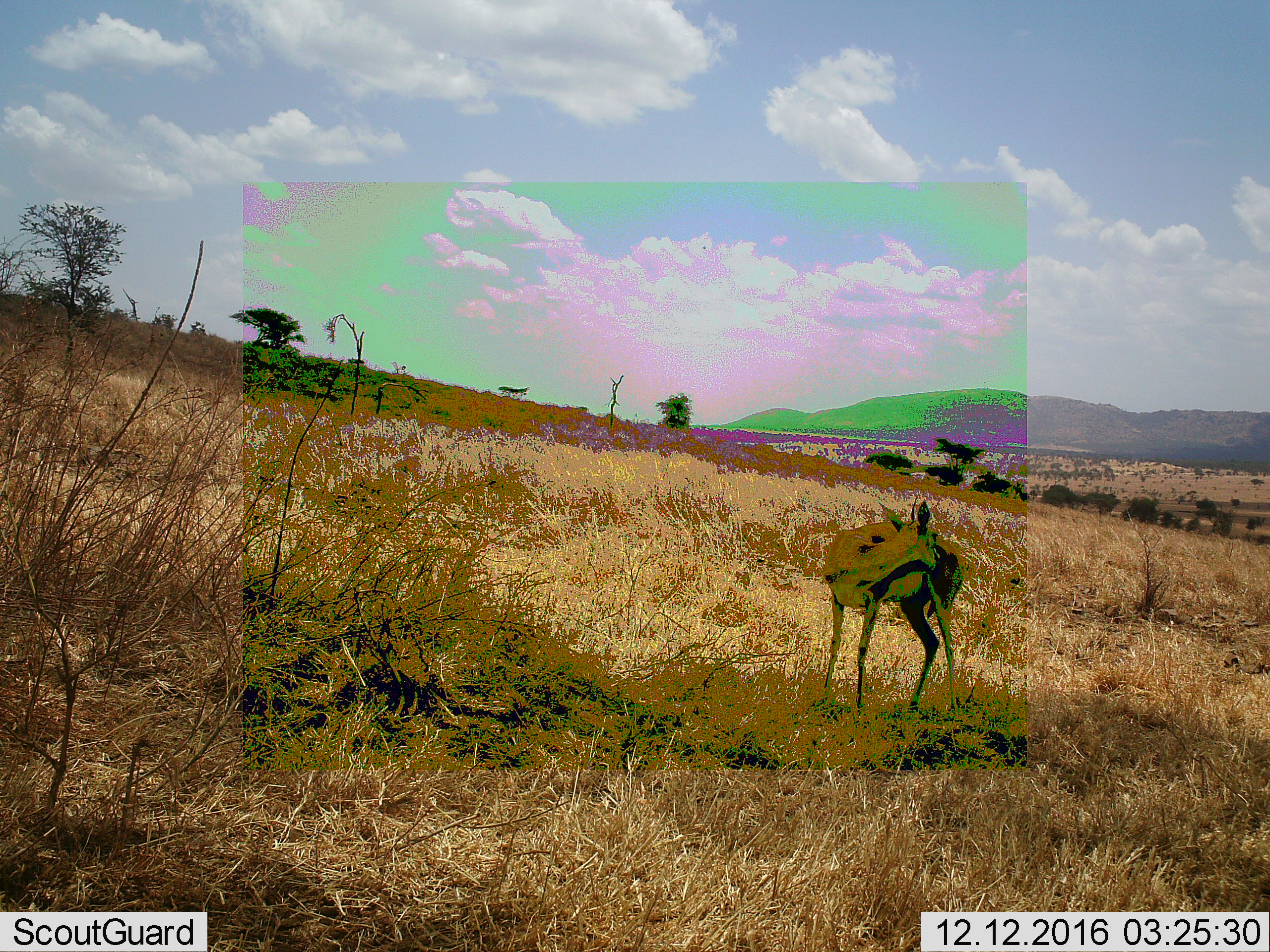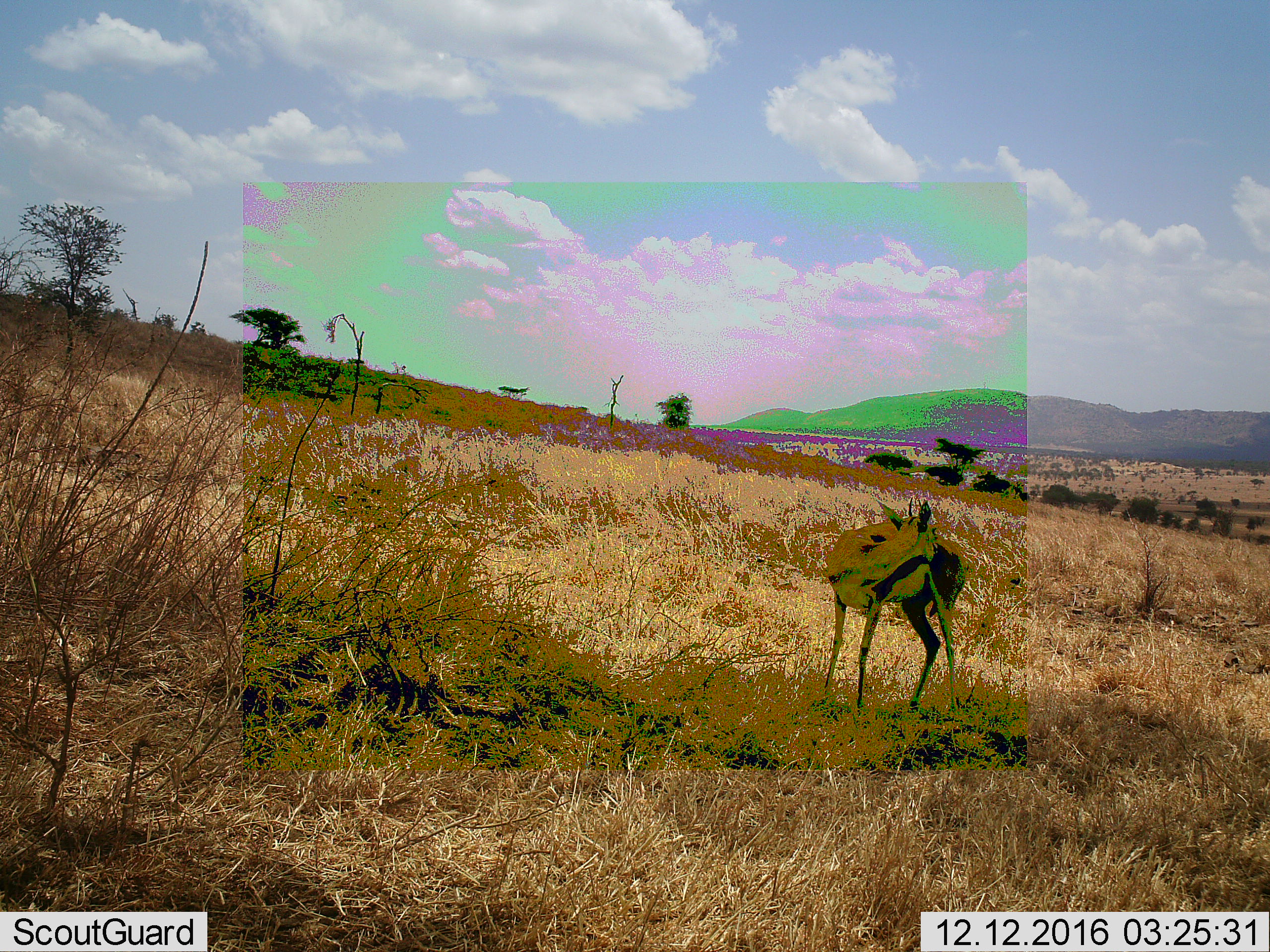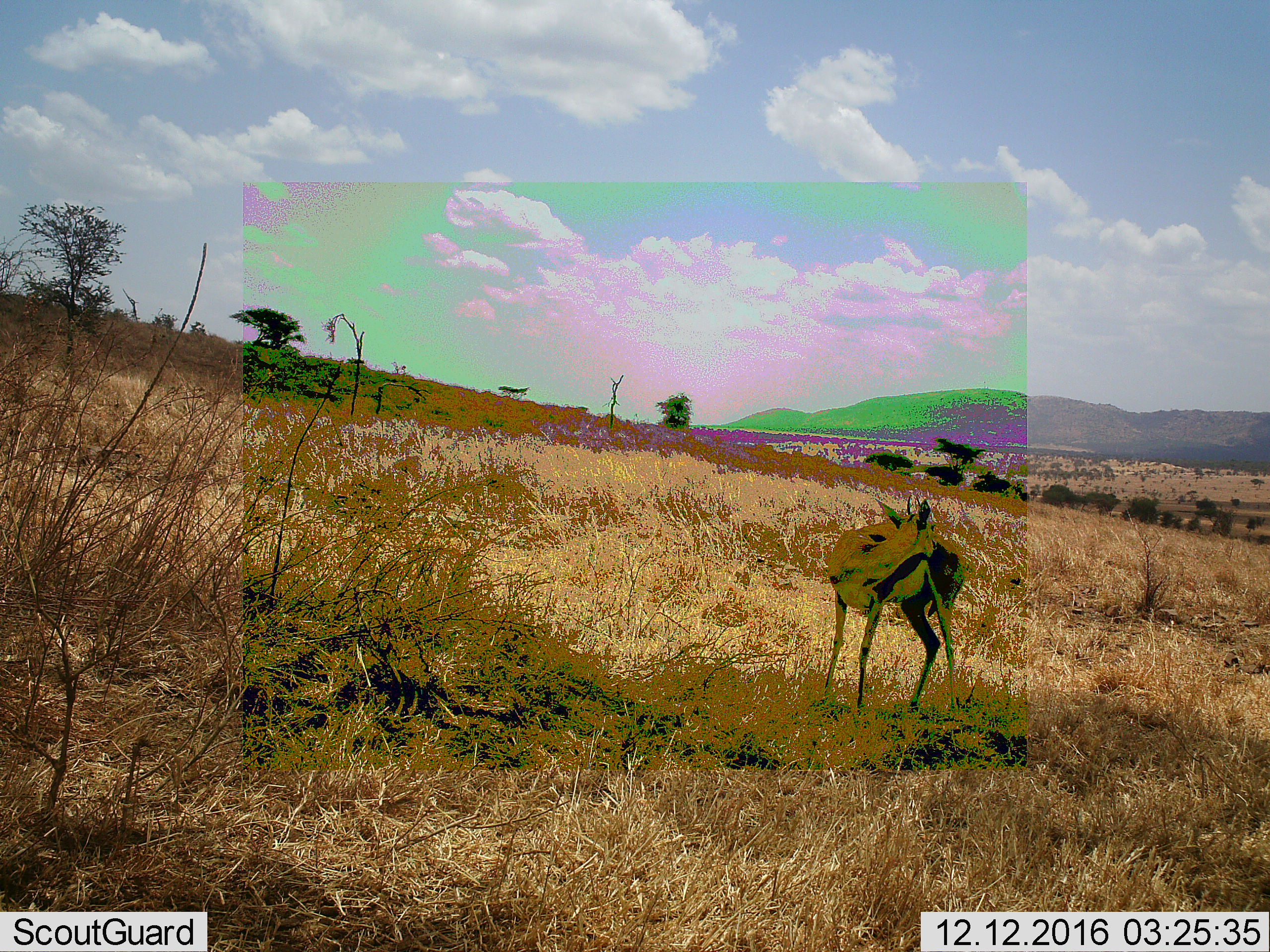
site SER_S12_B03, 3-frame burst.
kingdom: Animalia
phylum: Chordata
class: Mammalia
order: Artiodactyla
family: Bovidae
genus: Eudorcas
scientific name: Eudorcas thomsonii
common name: thomson's gazelle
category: gazellethomsons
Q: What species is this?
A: Gazellethomsons (thomson's gazelle) (Eudorcas thomsonii).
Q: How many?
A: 1.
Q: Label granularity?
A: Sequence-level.